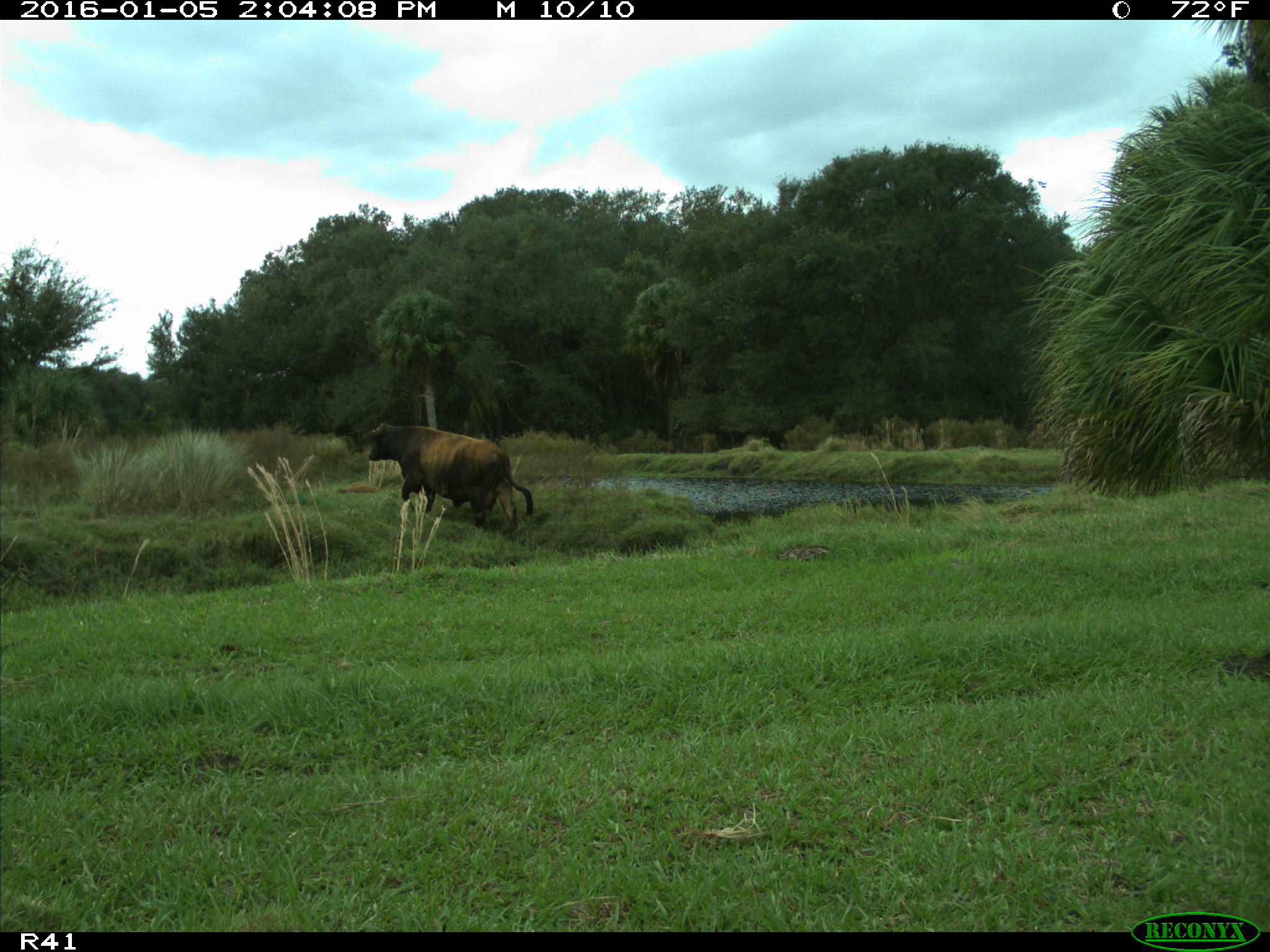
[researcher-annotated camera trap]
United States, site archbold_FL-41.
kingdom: Animalia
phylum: Chordata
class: Mammalia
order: Artiodactyla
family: Bovidae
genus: Bos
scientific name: Bos taurus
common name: domestic cow